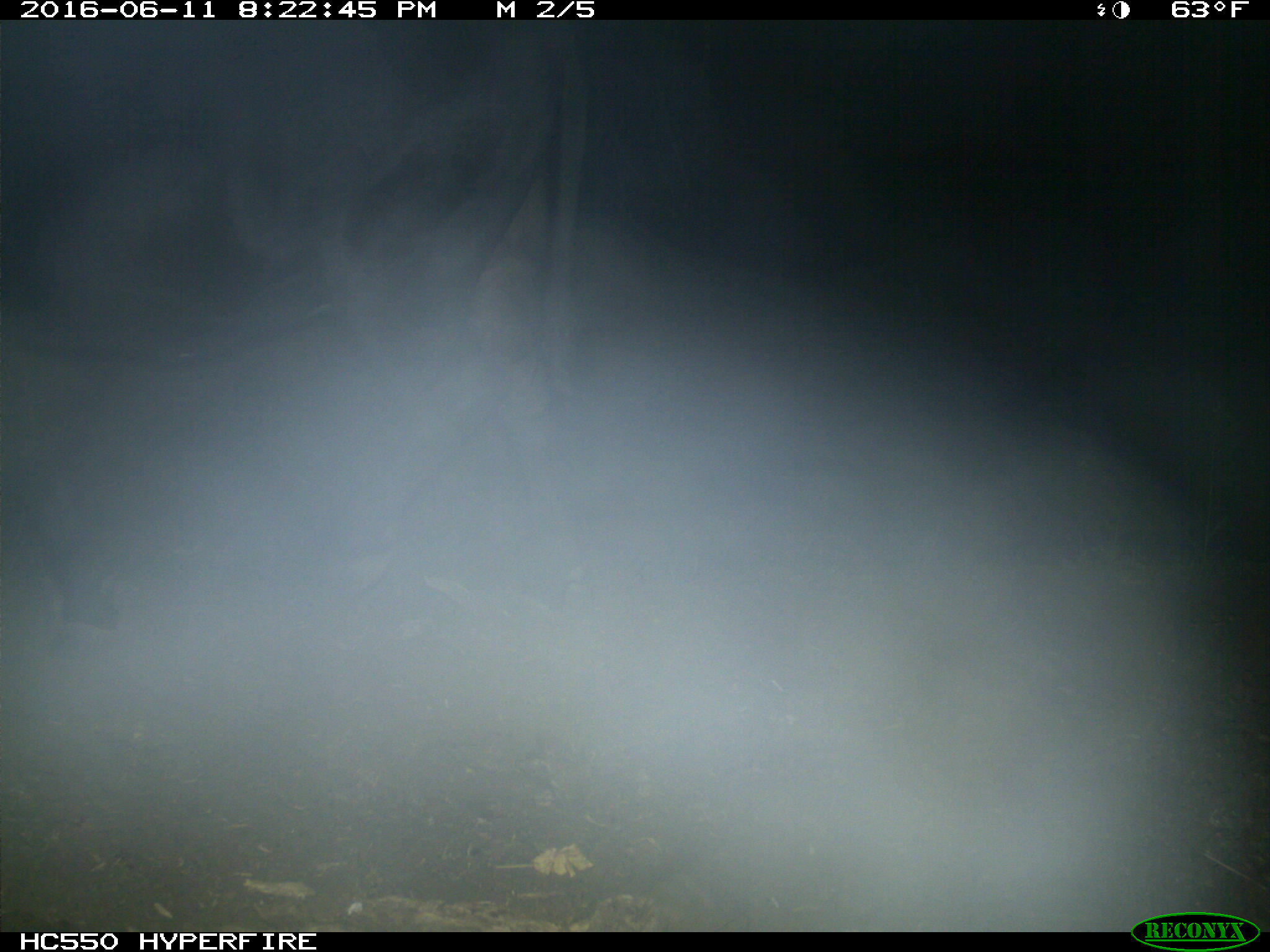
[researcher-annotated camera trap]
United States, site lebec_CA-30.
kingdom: Animalia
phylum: Chordata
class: Mammalia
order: Artiodactyla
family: Bovidae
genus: Bos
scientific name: Bos taurus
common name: domestic cow